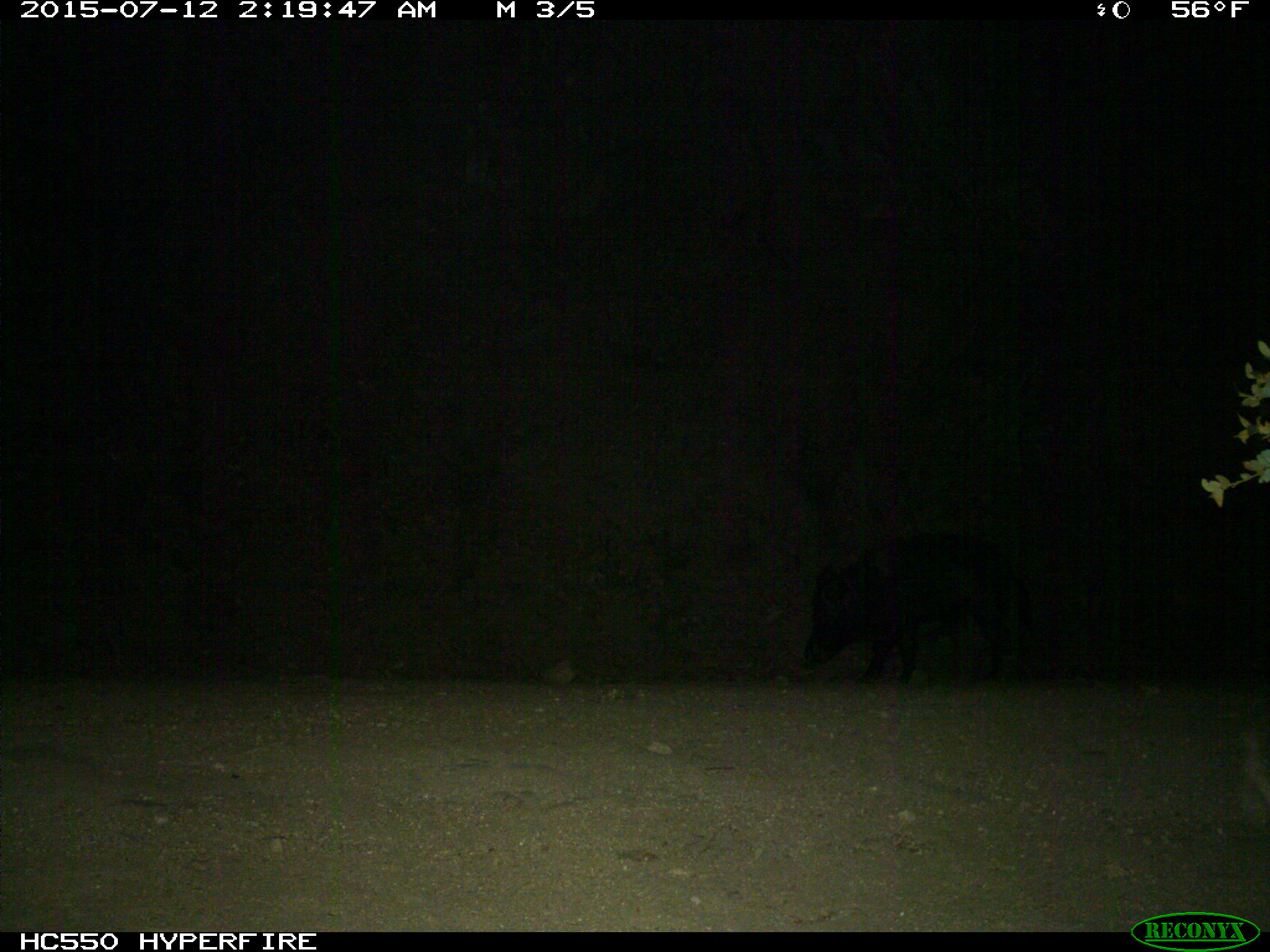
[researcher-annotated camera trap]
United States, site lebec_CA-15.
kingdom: Animalia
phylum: Chordata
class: Mammalia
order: Artiodactyla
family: Suidae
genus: Sus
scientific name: Sus scrofa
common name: wild boar